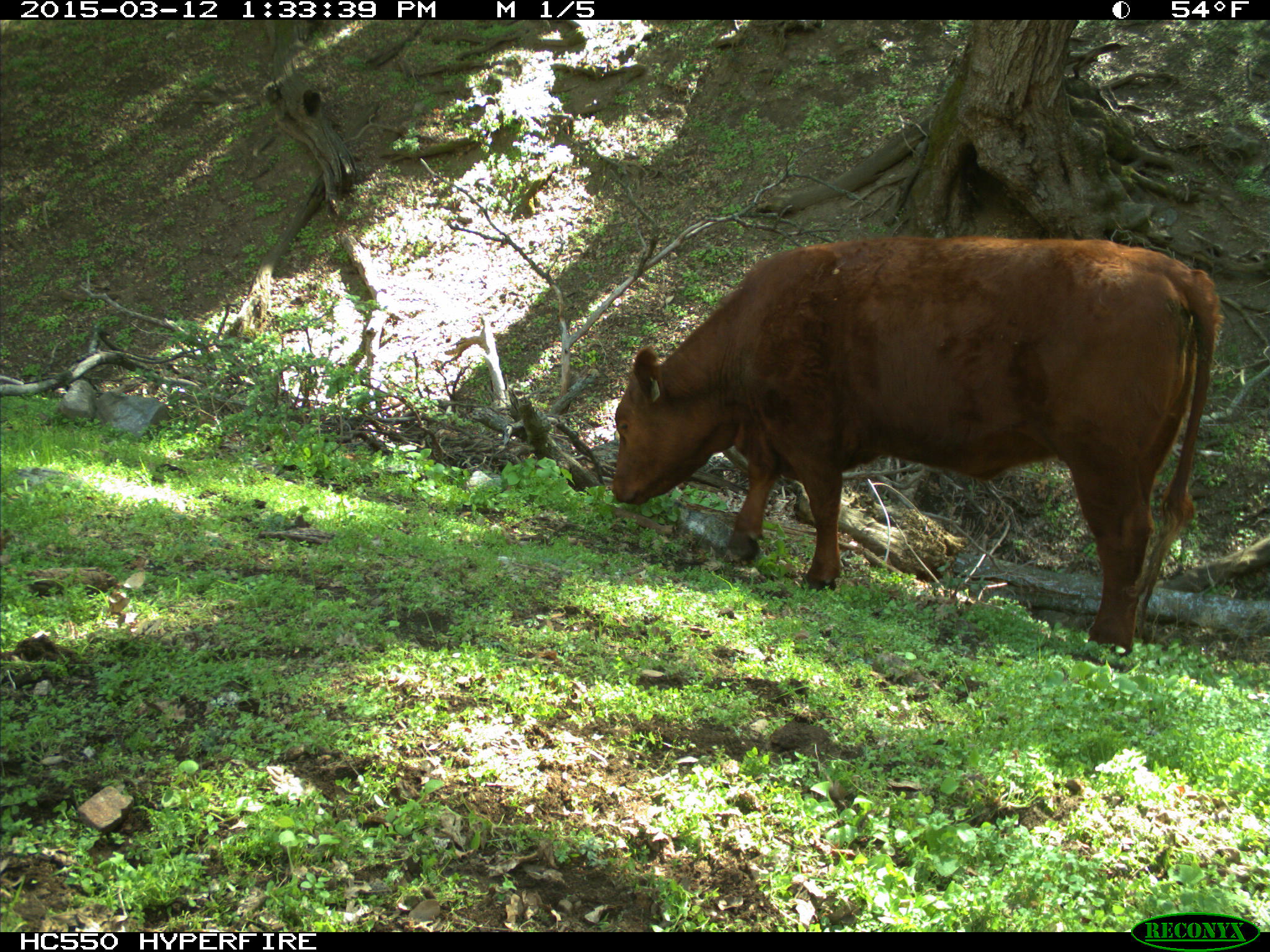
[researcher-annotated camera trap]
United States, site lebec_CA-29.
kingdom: Animalia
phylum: Chordata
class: Mammalia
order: Artiodactyla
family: Bovidae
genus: Bos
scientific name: Bos taurus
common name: domestic cow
Bos taurus (domestic cow).